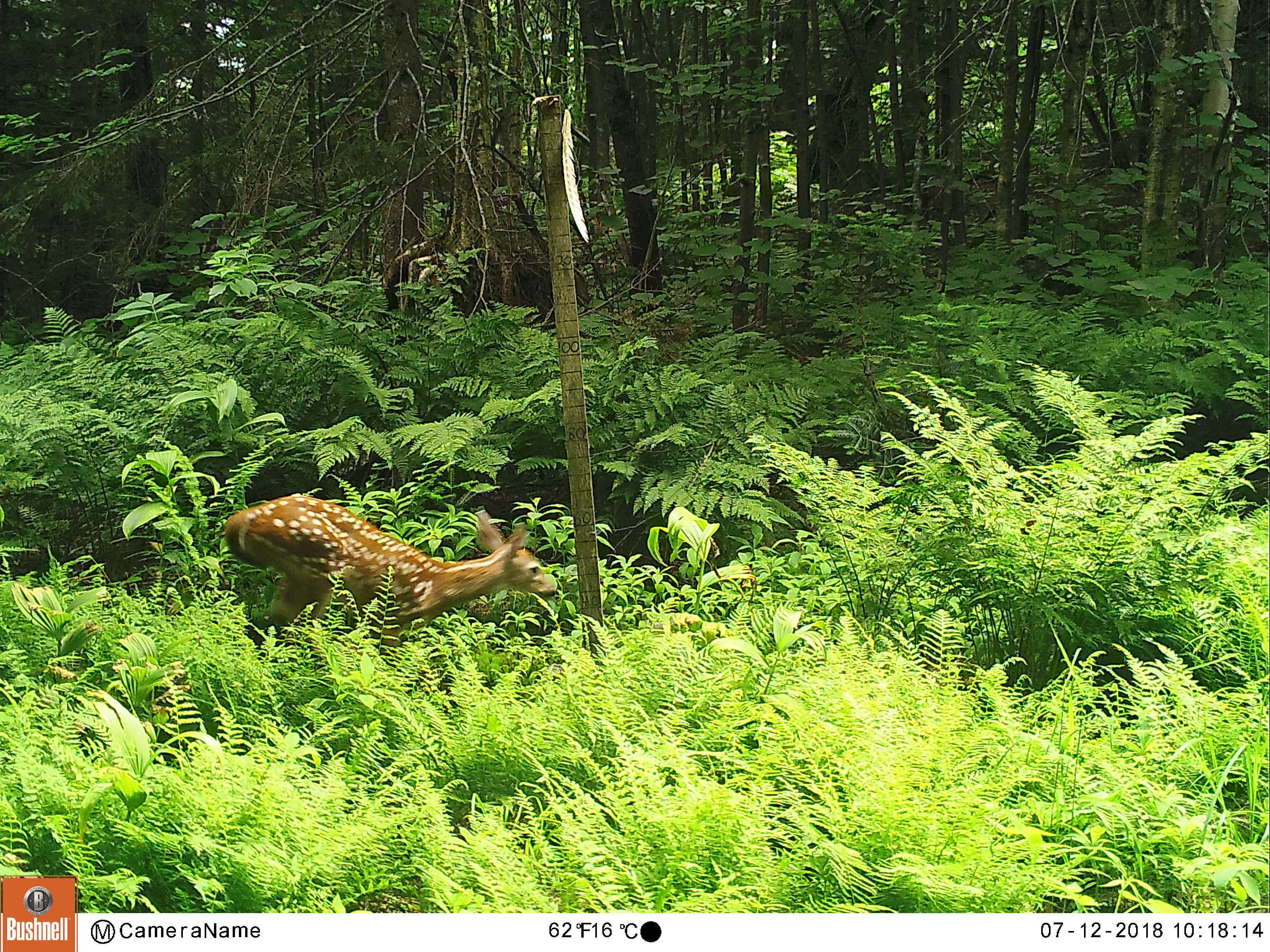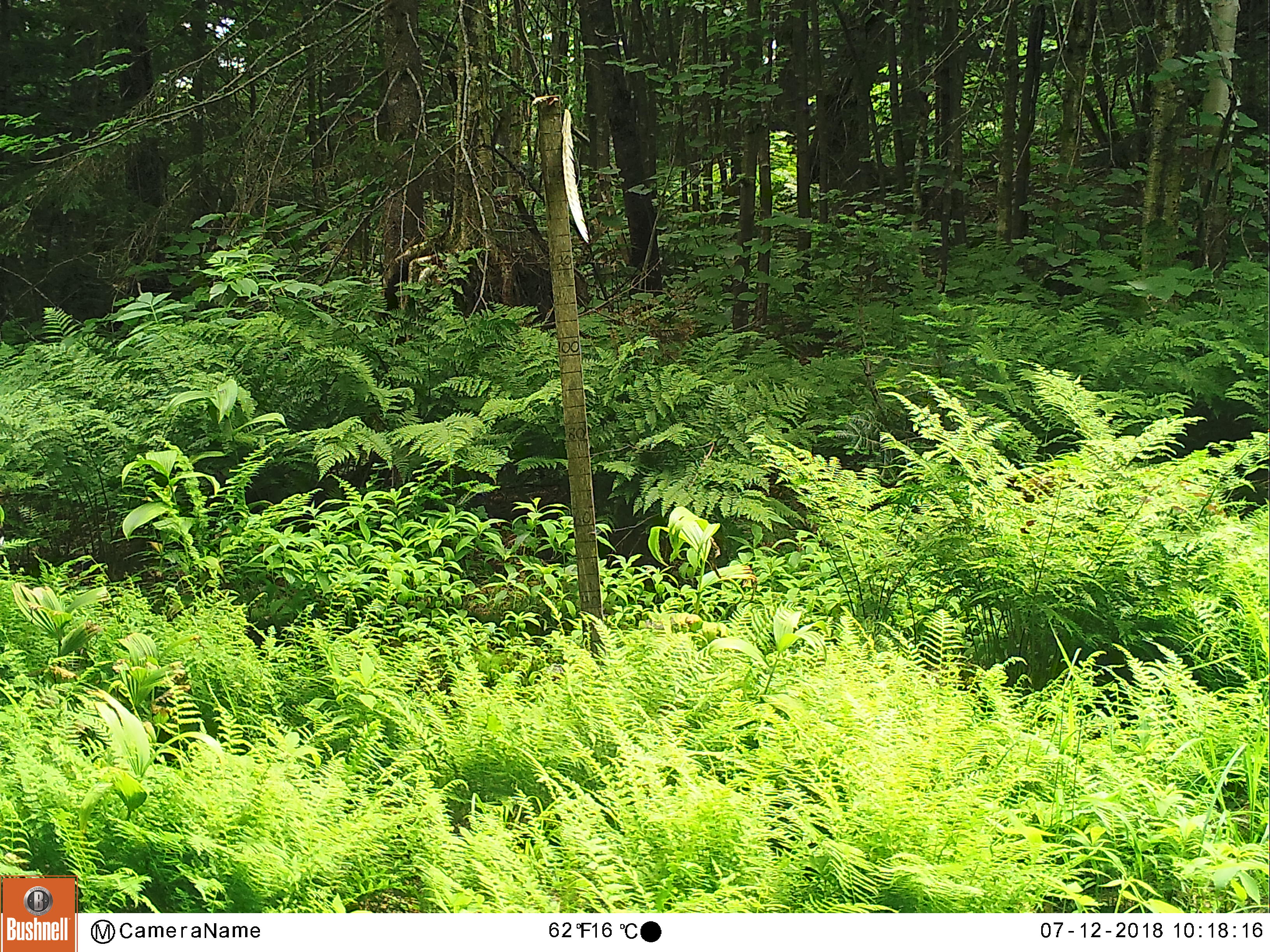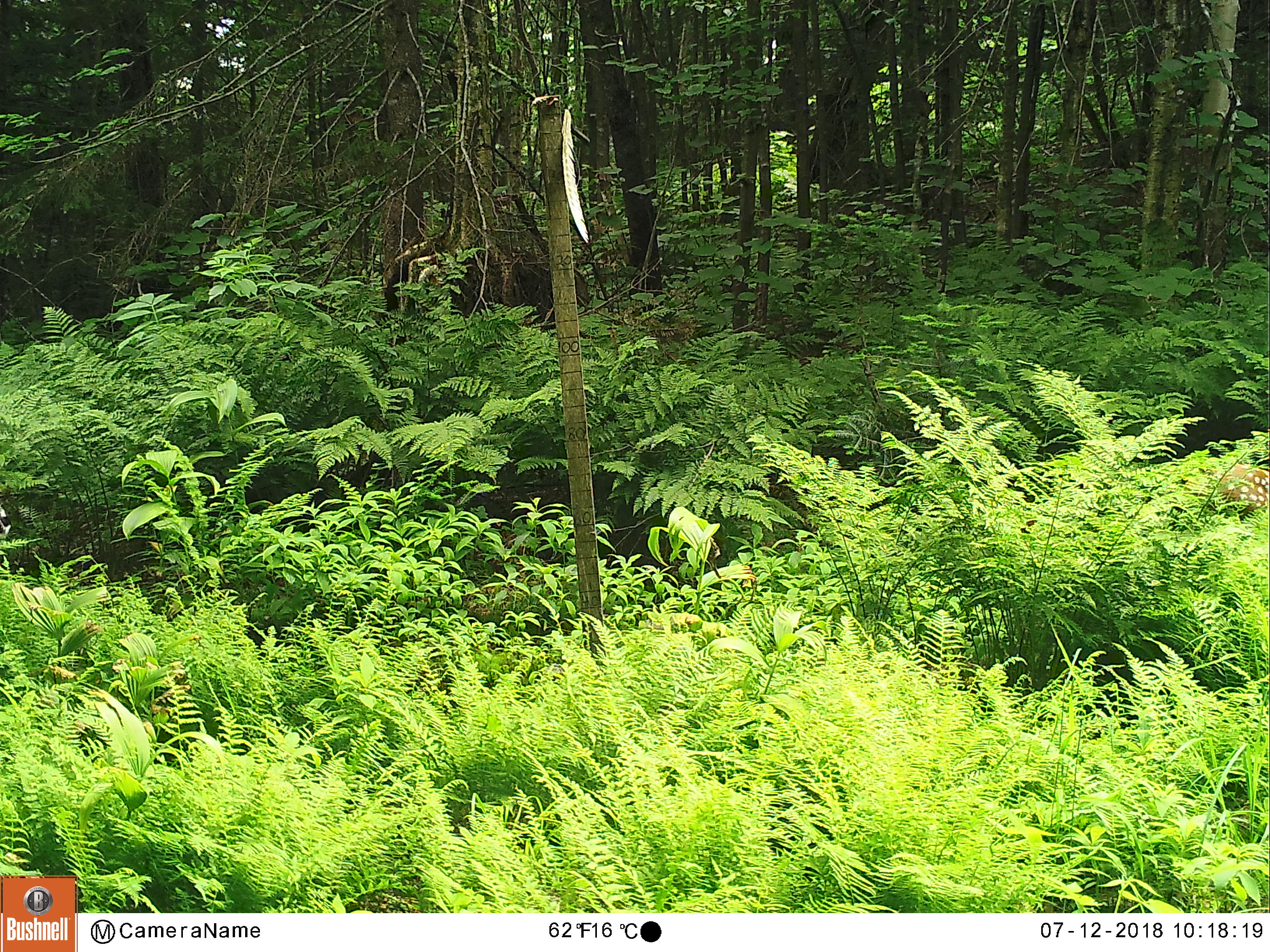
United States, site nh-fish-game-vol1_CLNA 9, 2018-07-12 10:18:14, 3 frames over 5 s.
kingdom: Animalia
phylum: Chordata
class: Mammalia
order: Artiodactyla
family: Cervidae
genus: Odocoileus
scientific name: Odocoileus virginianus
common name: white-tailed deer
White-tailed deer (Odocoileus virginianus).